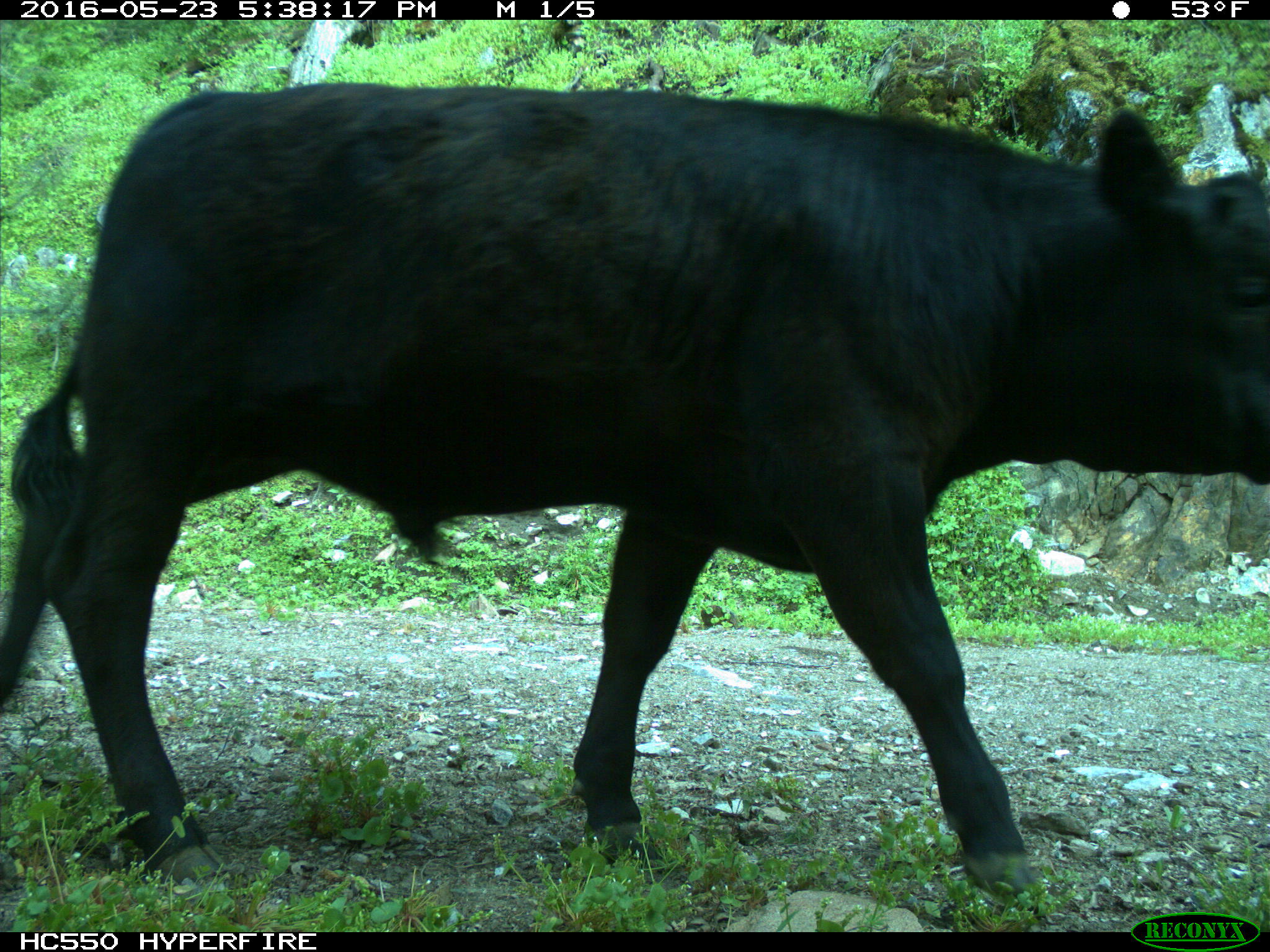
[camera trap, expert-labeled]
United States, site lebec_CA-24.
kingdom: Animalia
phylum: Chordata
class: Mammalia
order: Artiodactyla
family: Bovidae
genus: Bos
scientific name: Bos taurus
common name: domestic cow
Bos taurus (domestic cow).